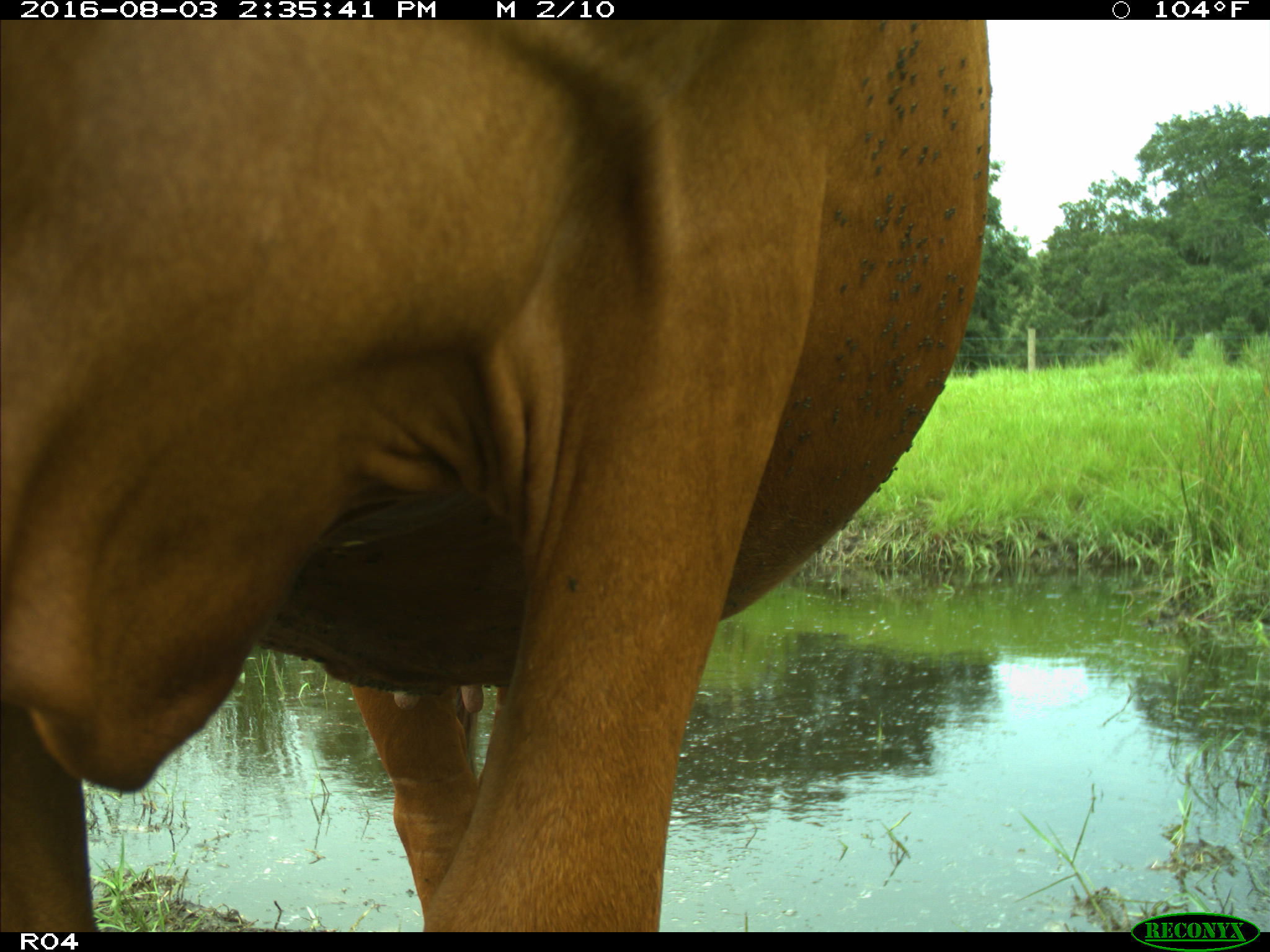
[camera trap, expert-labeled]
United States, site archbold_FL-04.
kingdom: Animalia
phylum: Chordata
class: Mammalia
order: Artiodactyla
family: Bovidae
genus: Bos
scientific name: Bos taurus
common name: domestic cow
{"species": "Bos taurus (domestic cow)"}